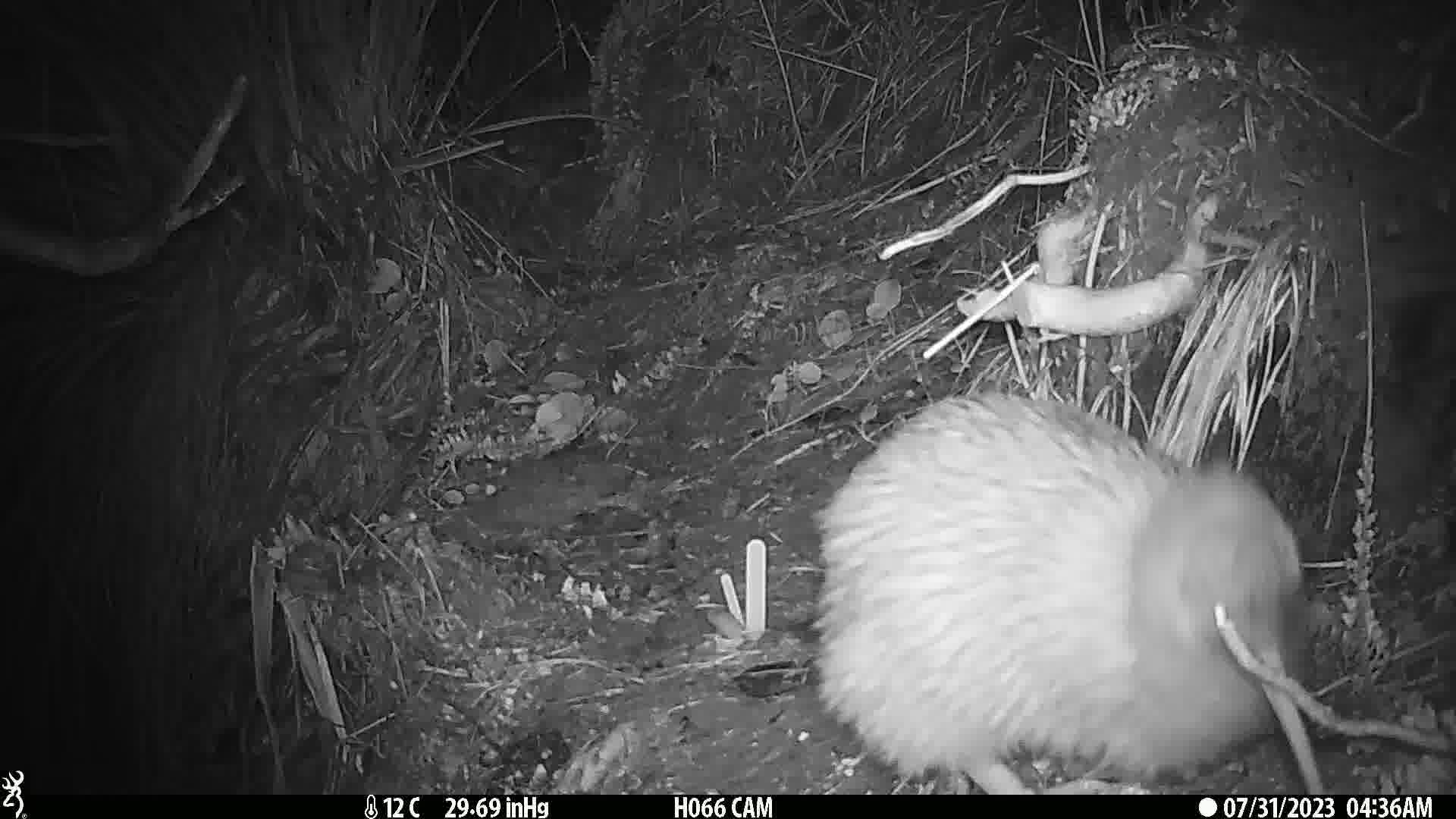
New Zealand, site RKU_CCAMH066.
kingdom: Animalia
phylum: Chordata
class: Aves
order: Apterygiformes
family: Apterygidae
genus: Apteryx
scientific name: Apteryx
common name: kiwi